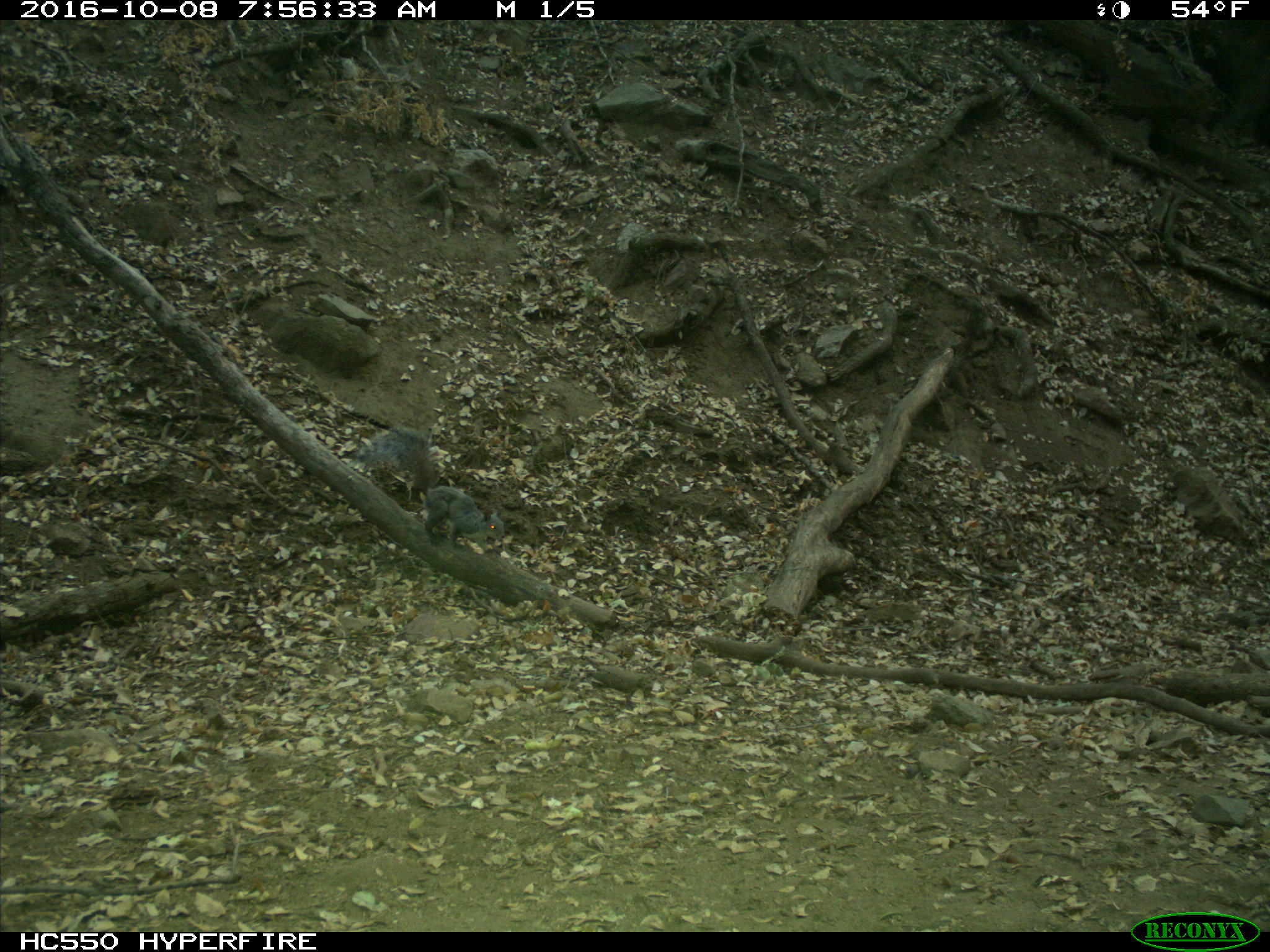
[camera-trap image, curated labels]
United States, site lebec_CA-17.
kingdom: Animalia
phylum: Chordata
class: Mammalia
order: Rodentia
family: Sciuridae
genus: Sciurus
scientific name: Sciurus carolinensis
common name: eastern gray squirrel